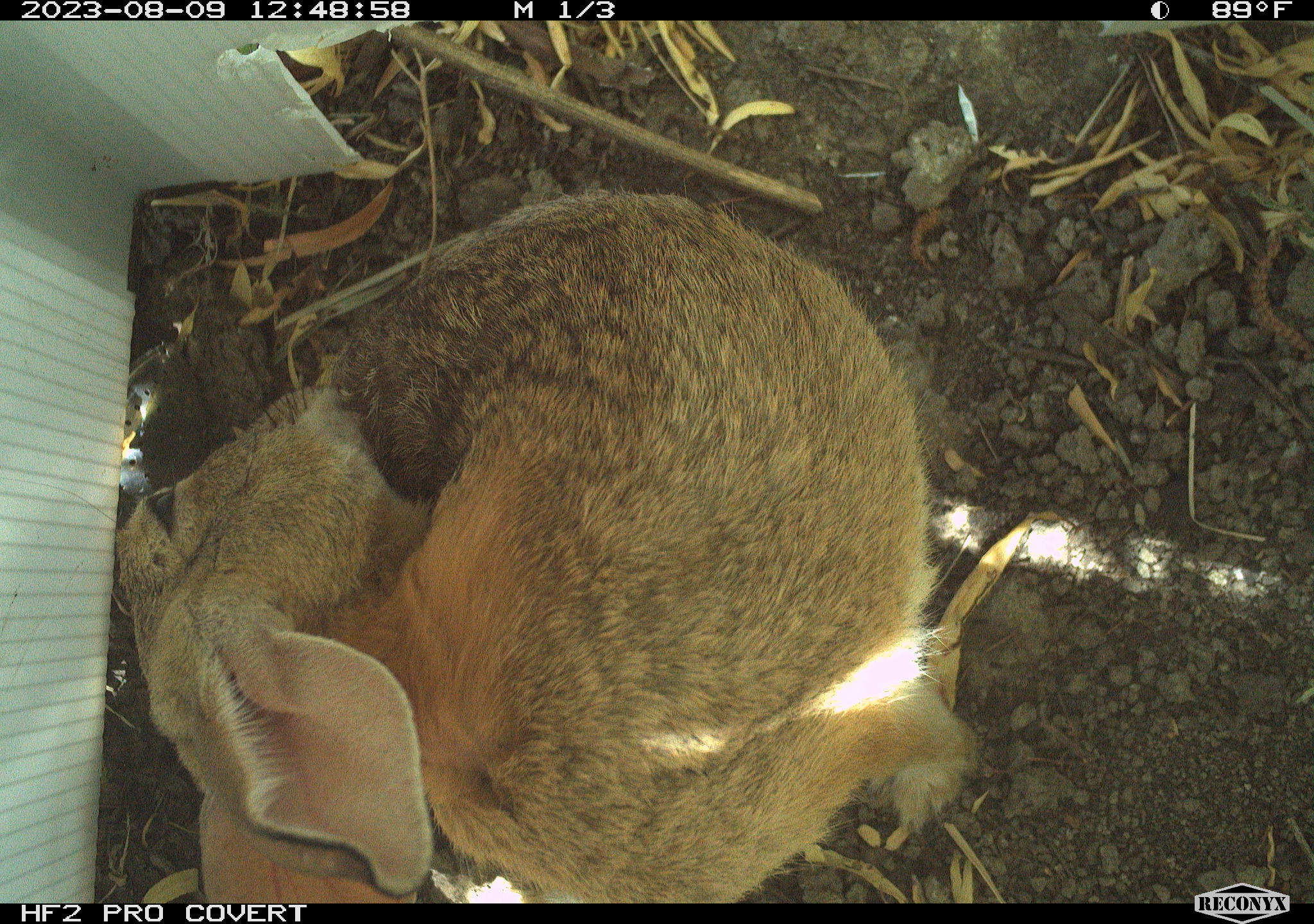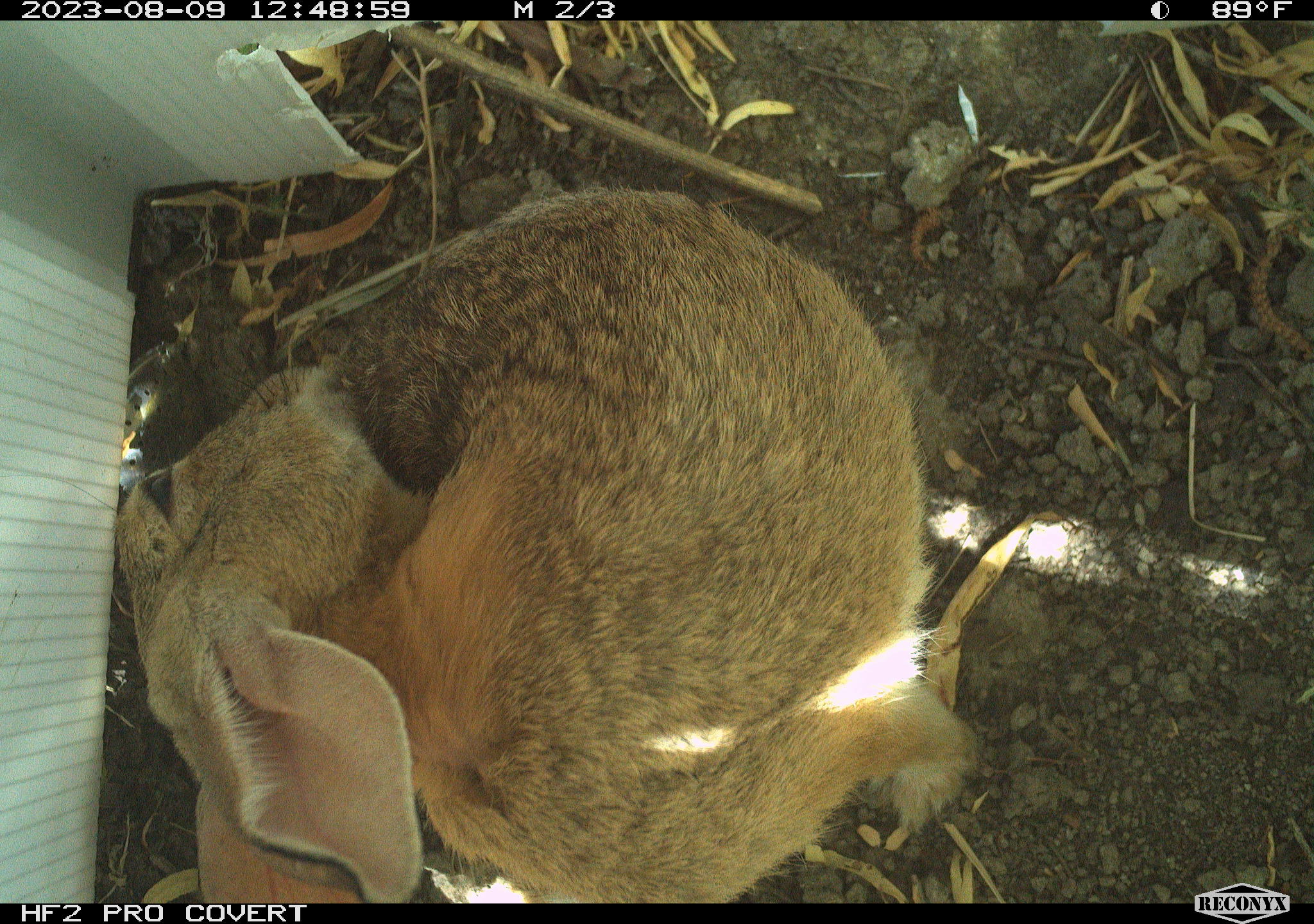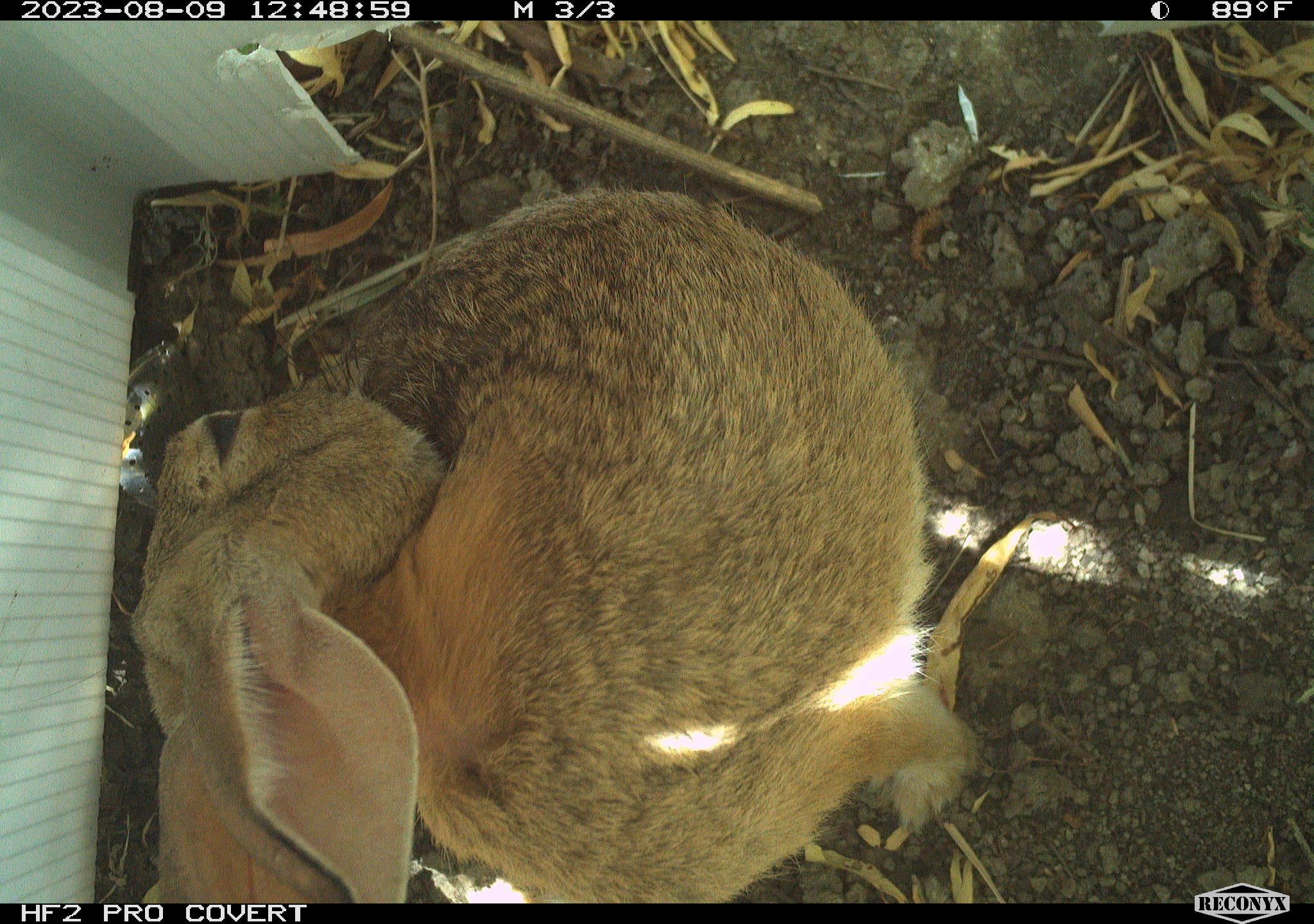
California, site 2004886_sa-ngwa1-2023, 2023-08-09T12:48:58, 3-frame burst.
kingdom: Animalia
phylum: Chordata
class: Mammalia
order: Lagomorpha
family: Leporidae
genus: Sylvilagus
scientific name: Sylvilagus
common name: cottontail rabbits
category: sylvilagus species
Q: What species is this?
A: Sylvilagus species (cottontail rabbits) (Sylvilagus).